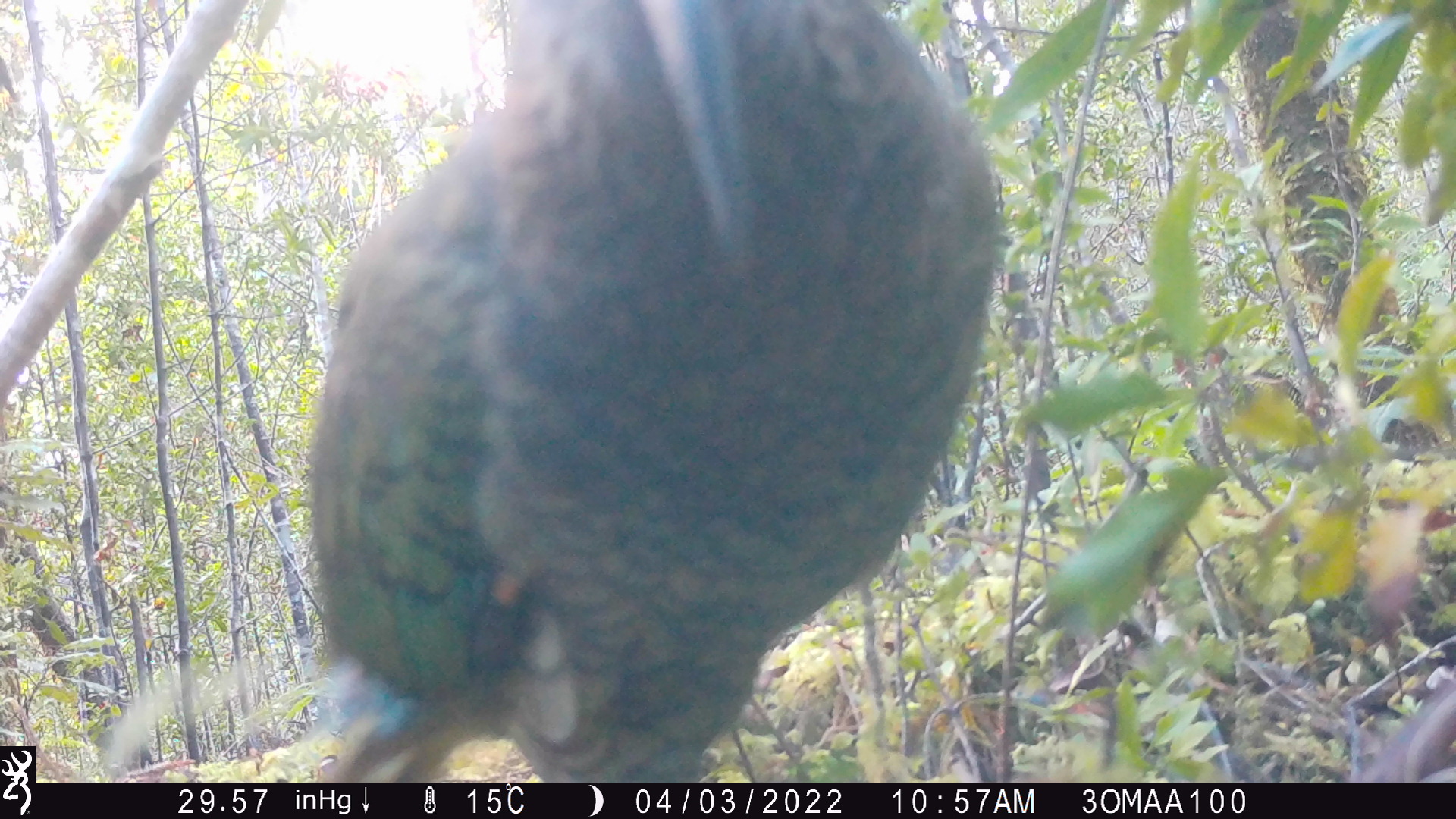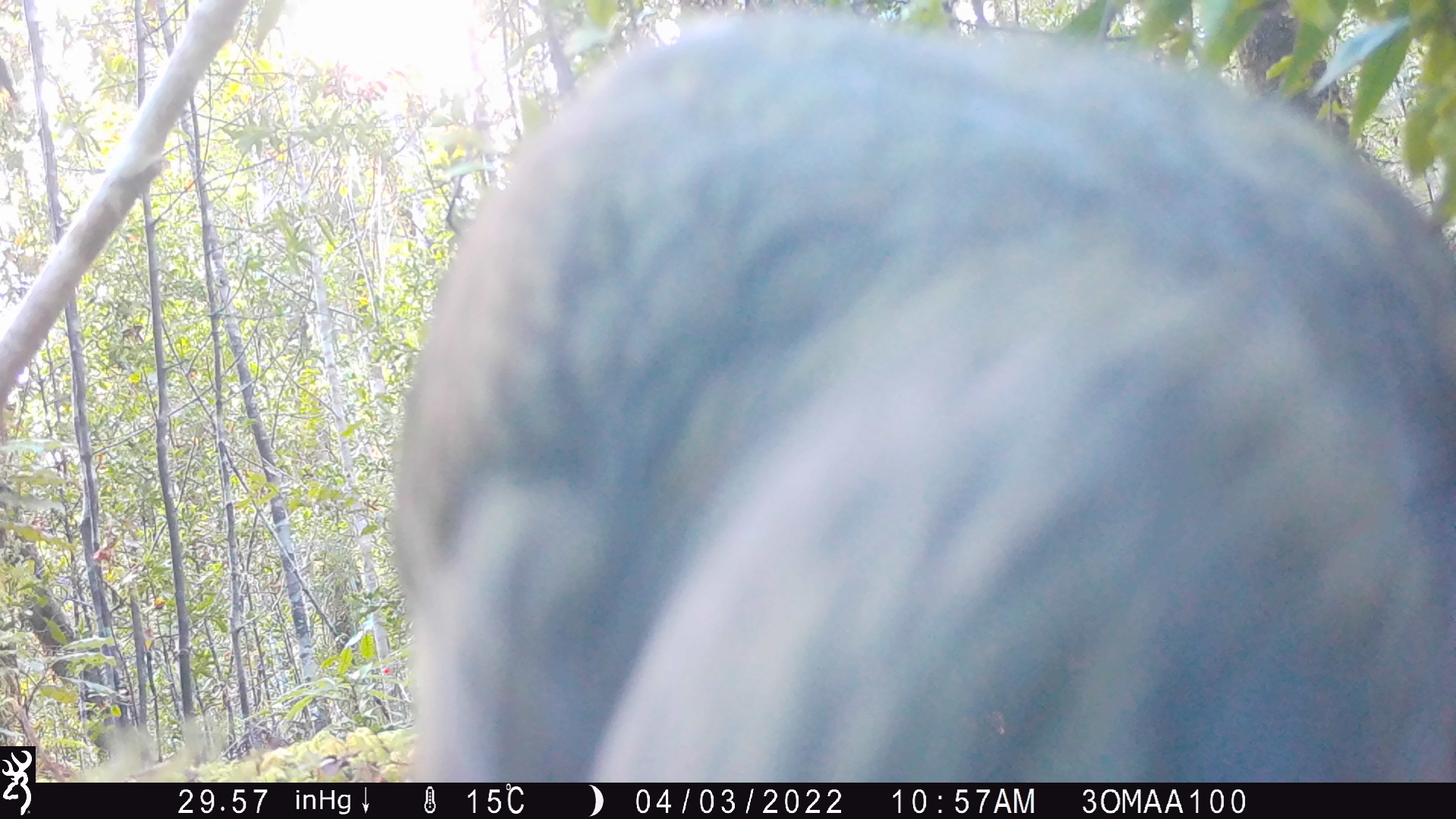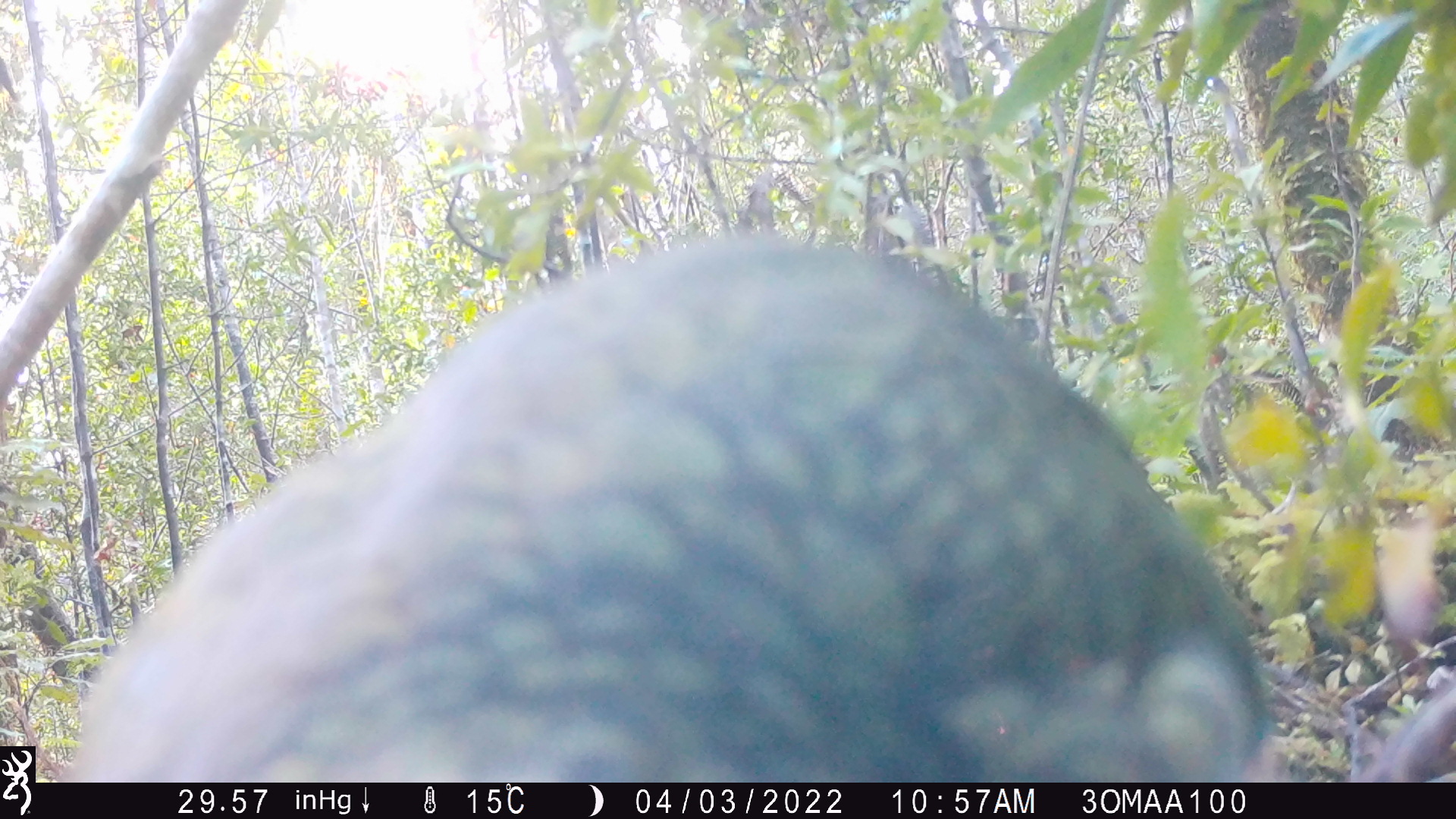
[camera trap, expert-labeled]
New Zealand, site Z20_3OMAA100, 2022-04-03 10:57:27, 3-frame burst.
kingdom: Animalia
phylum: Chordata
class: Aves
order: Psittaciformes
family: Strigopidae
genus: Nestor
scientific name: Nestor notabilis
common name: kea